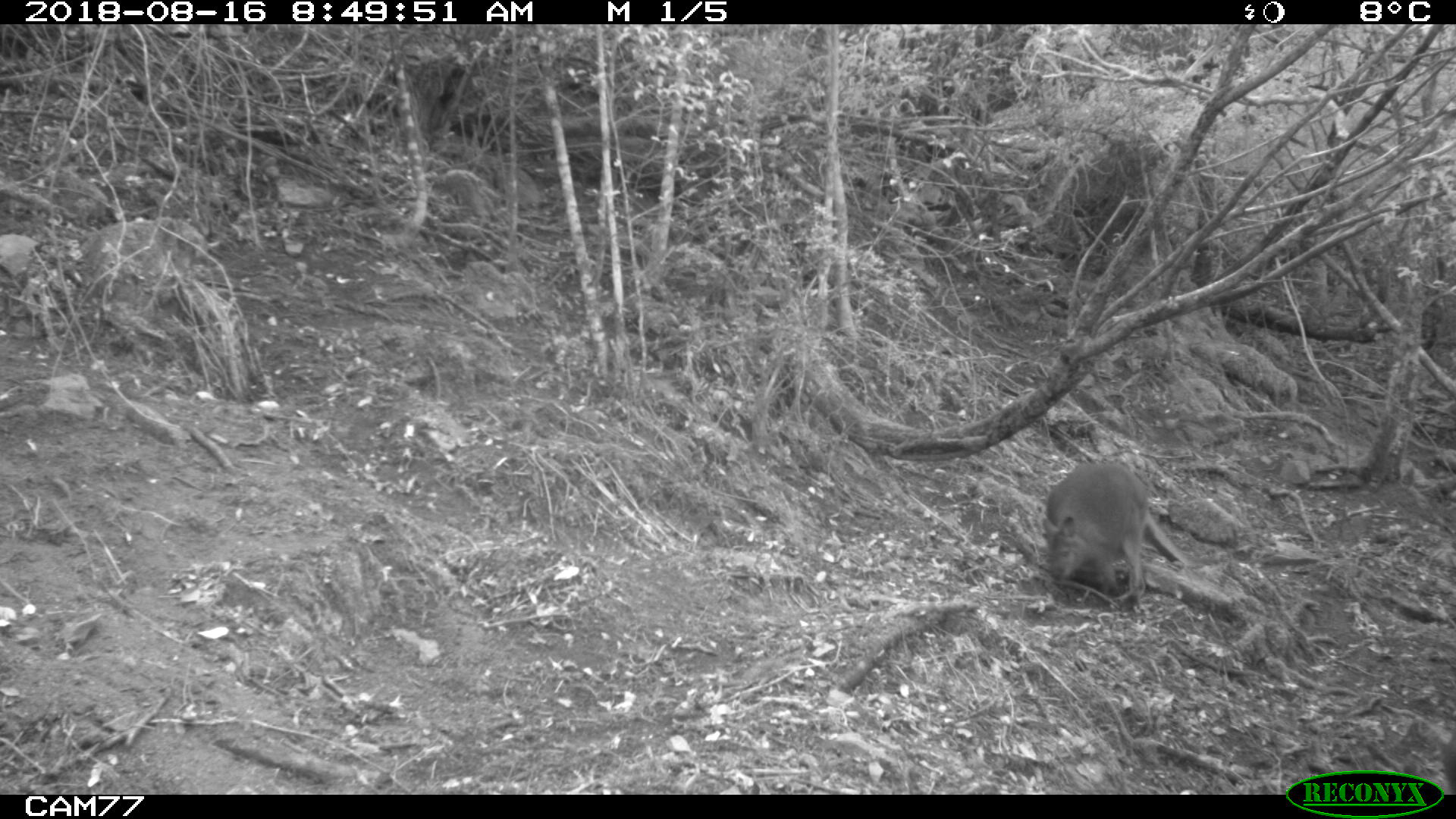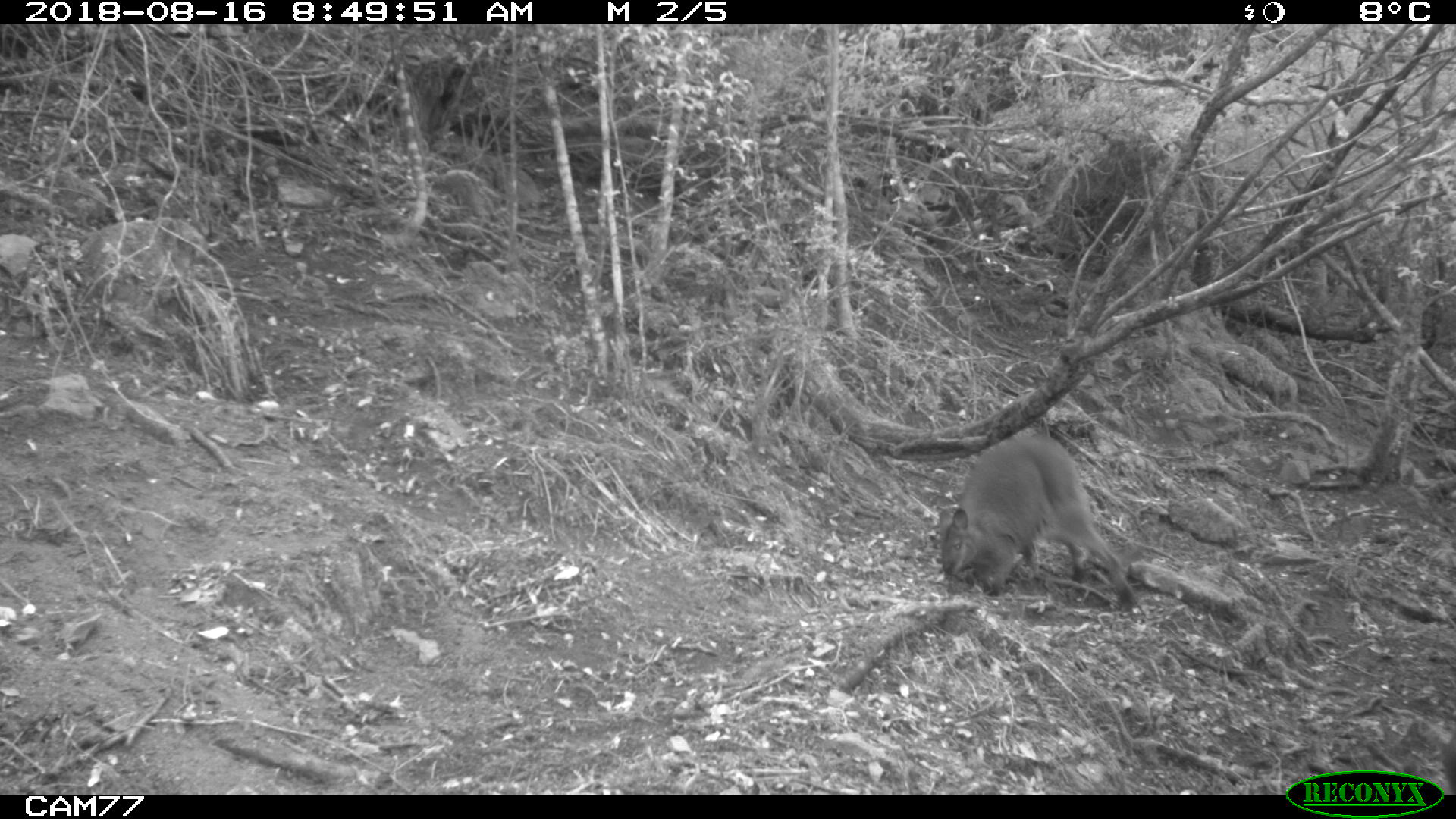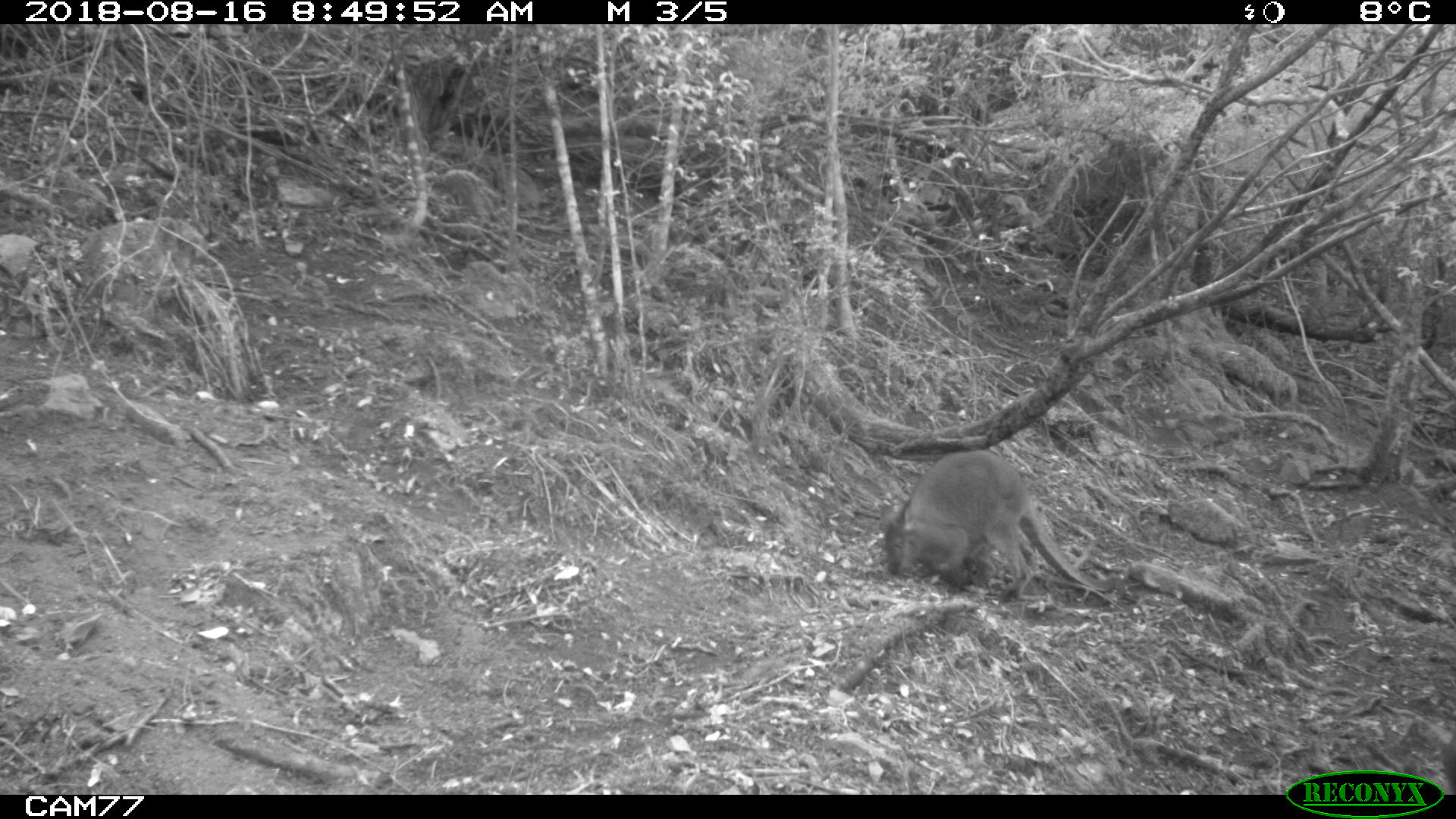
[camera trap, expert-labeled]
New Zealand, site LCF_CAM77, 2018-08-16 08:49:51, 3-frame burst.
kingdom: Animalia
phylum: Chordata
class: Mammalia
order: Diprotodontia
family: Macropodidae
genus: Notamacropus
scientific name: Notamacropus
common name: wallaby